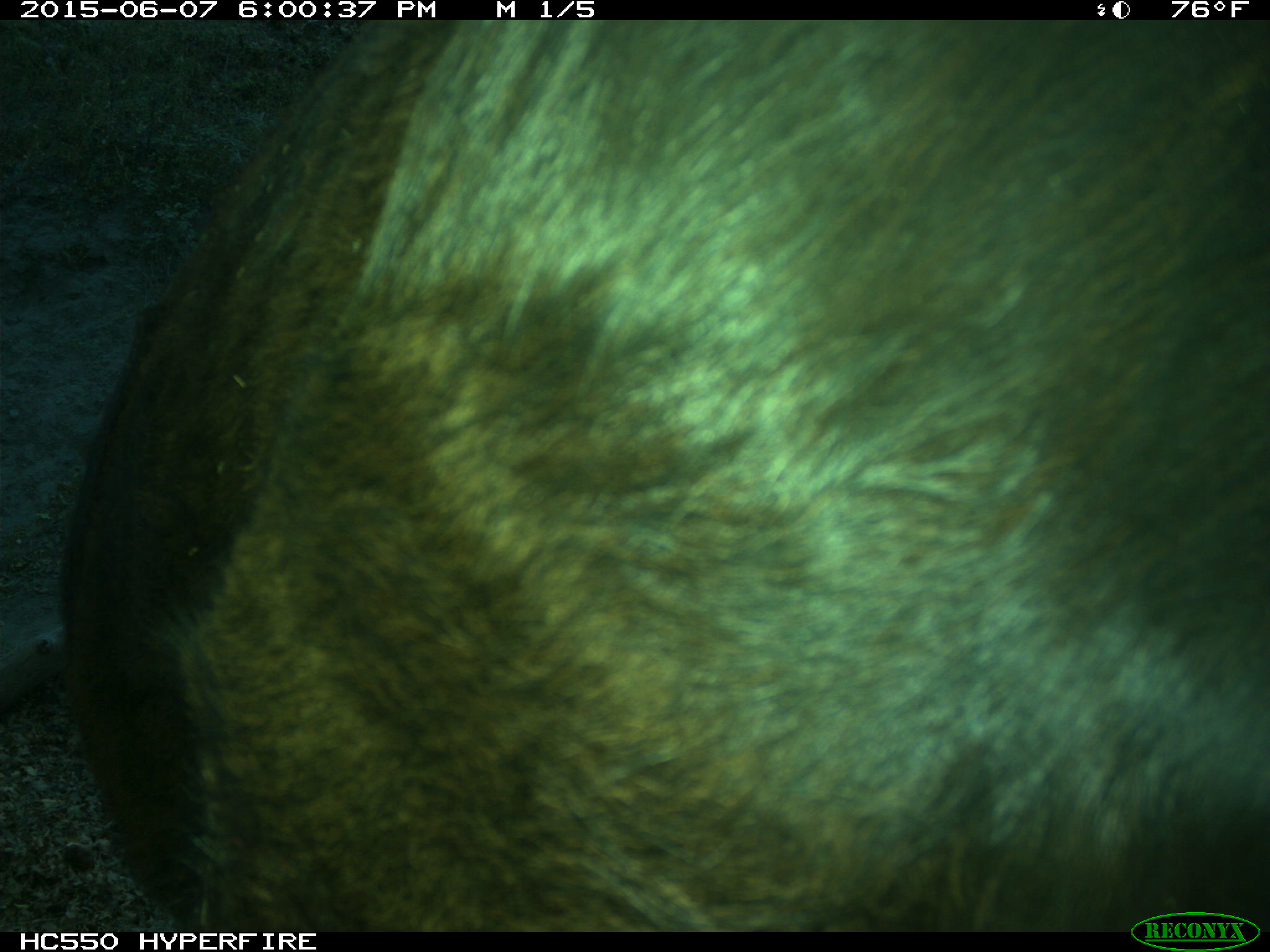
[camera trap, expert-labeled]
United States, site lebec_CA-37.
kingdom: Animalia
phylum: Chordata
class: Mammalia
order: Artiodactyla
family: Bovidae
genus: Bos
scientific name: Bos taurus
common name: domestic cow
Bos taurus (domestic cow).